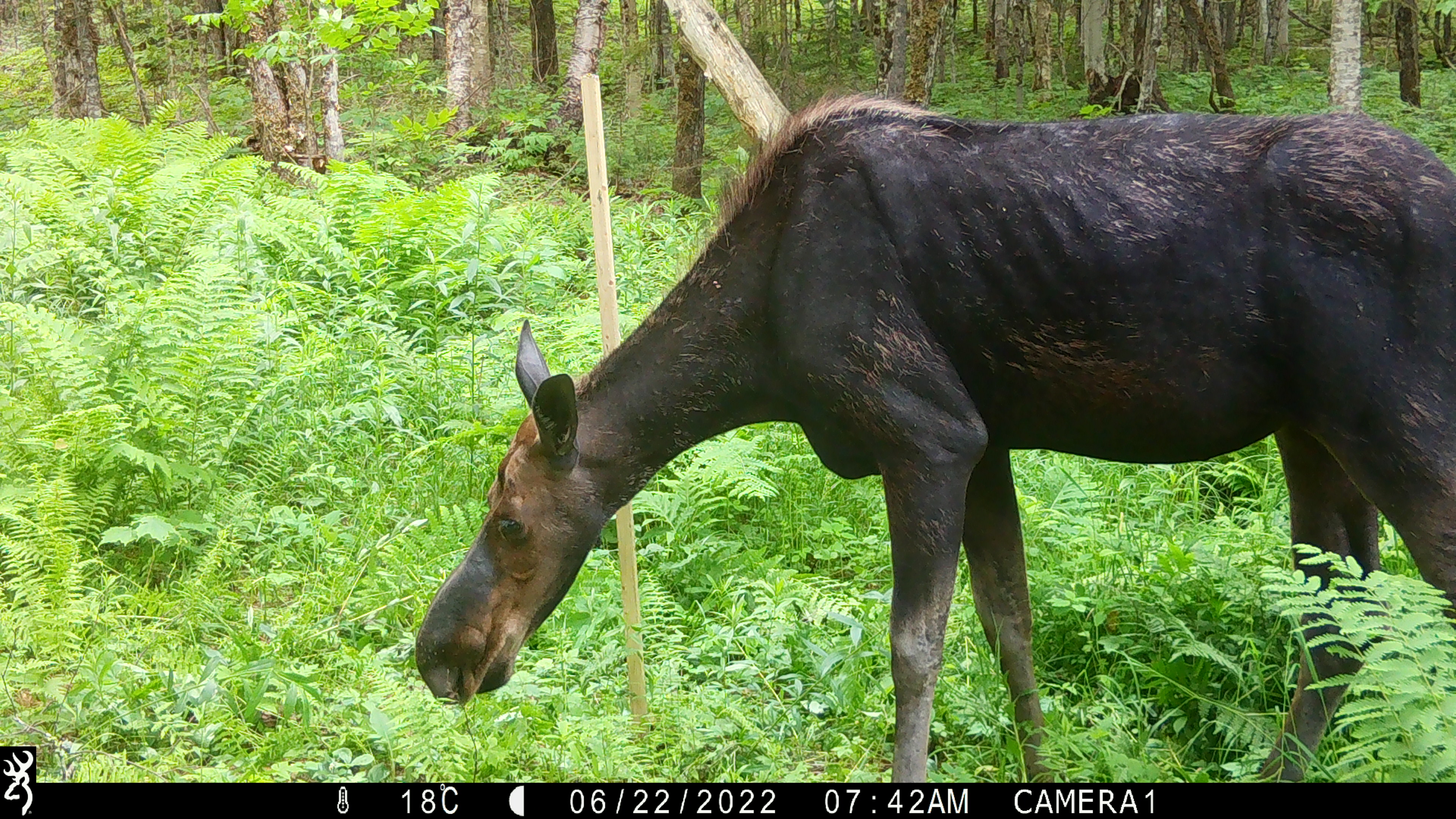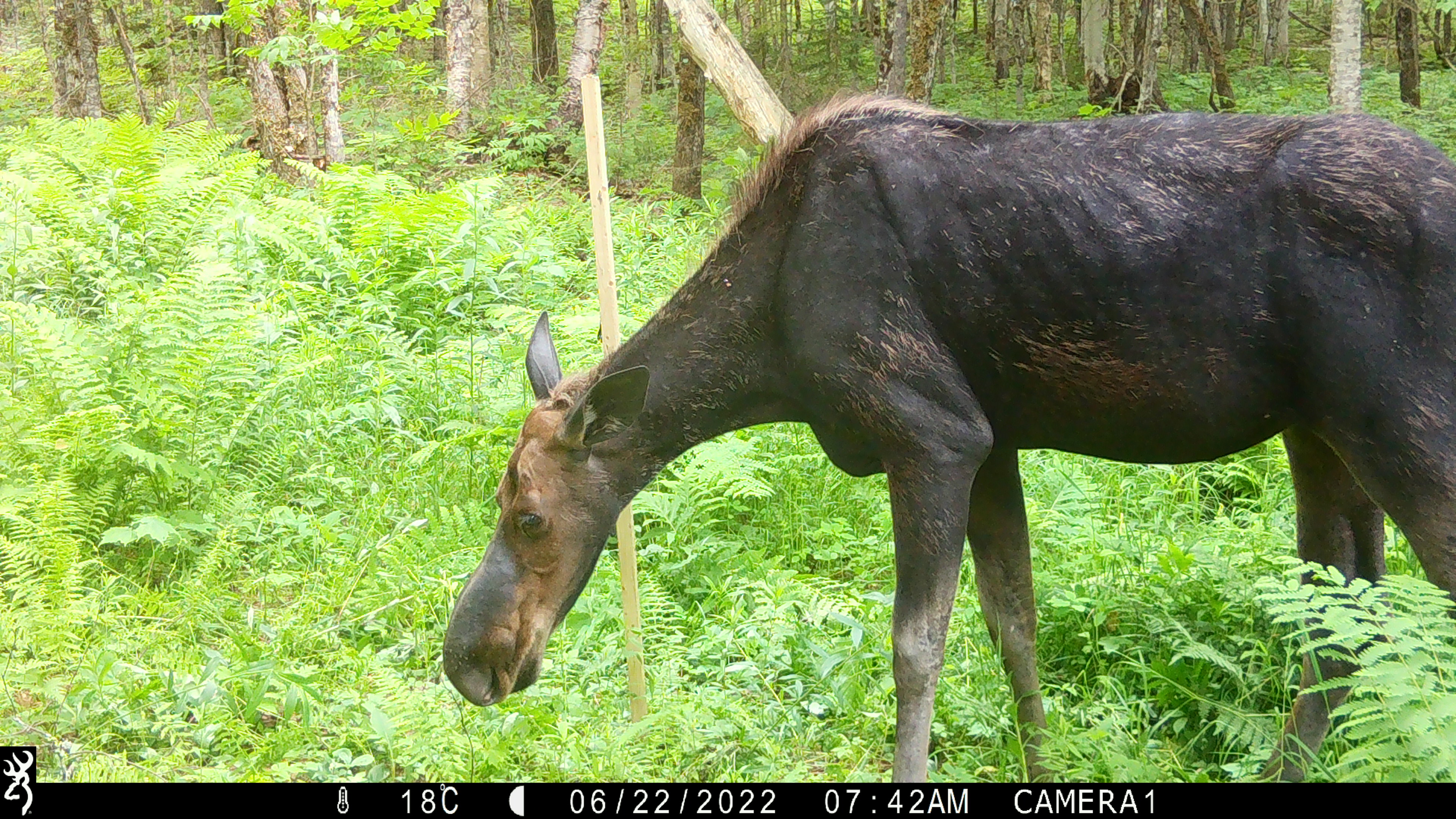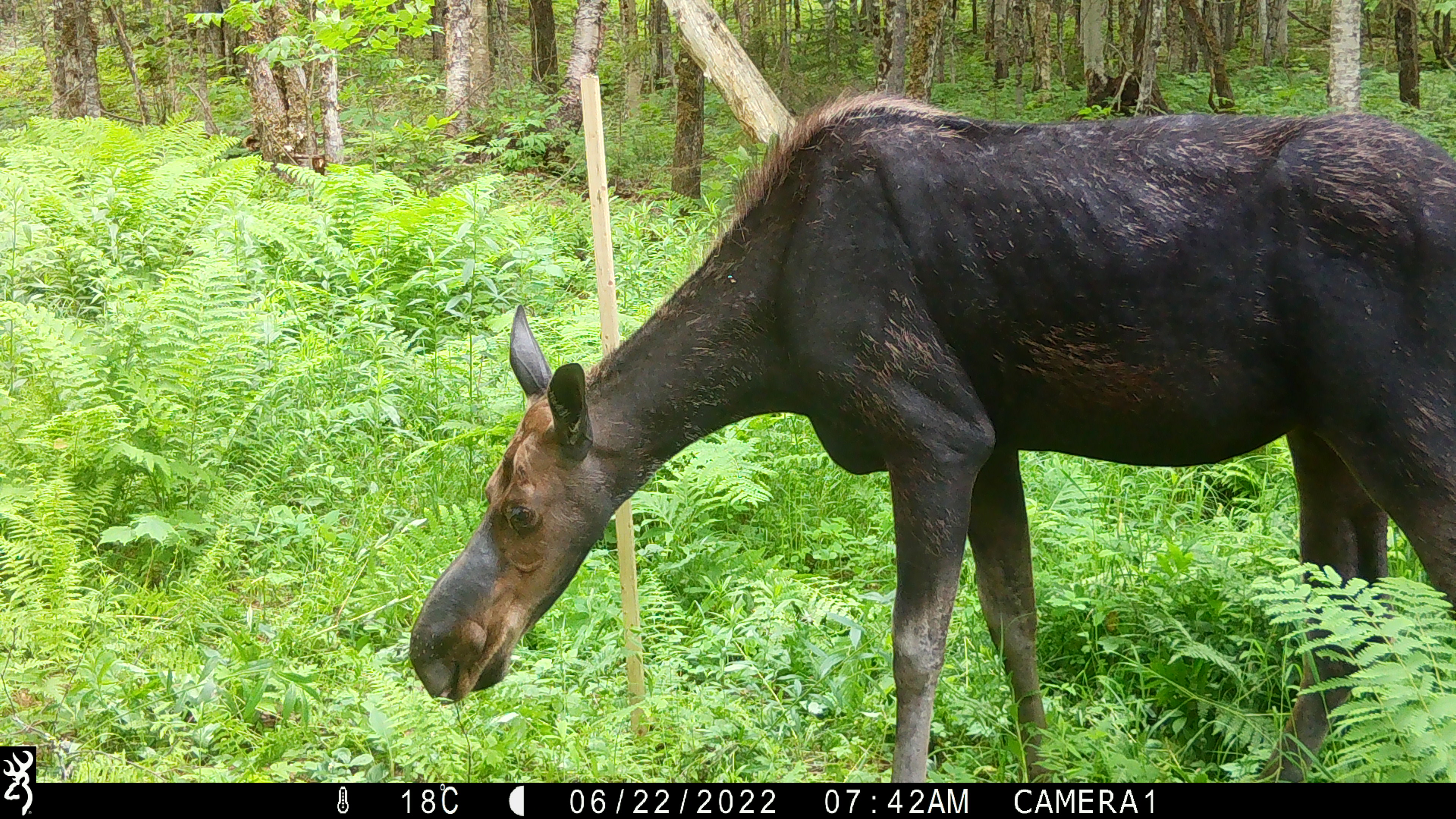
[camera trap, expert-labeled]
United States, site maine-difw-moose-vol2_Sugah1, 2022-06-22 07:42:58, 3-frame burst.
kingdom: Animalia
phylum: Chordata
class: Mammalia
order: Artiodactyla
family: Cervidae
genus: Alces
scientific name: Alces alces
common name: moose